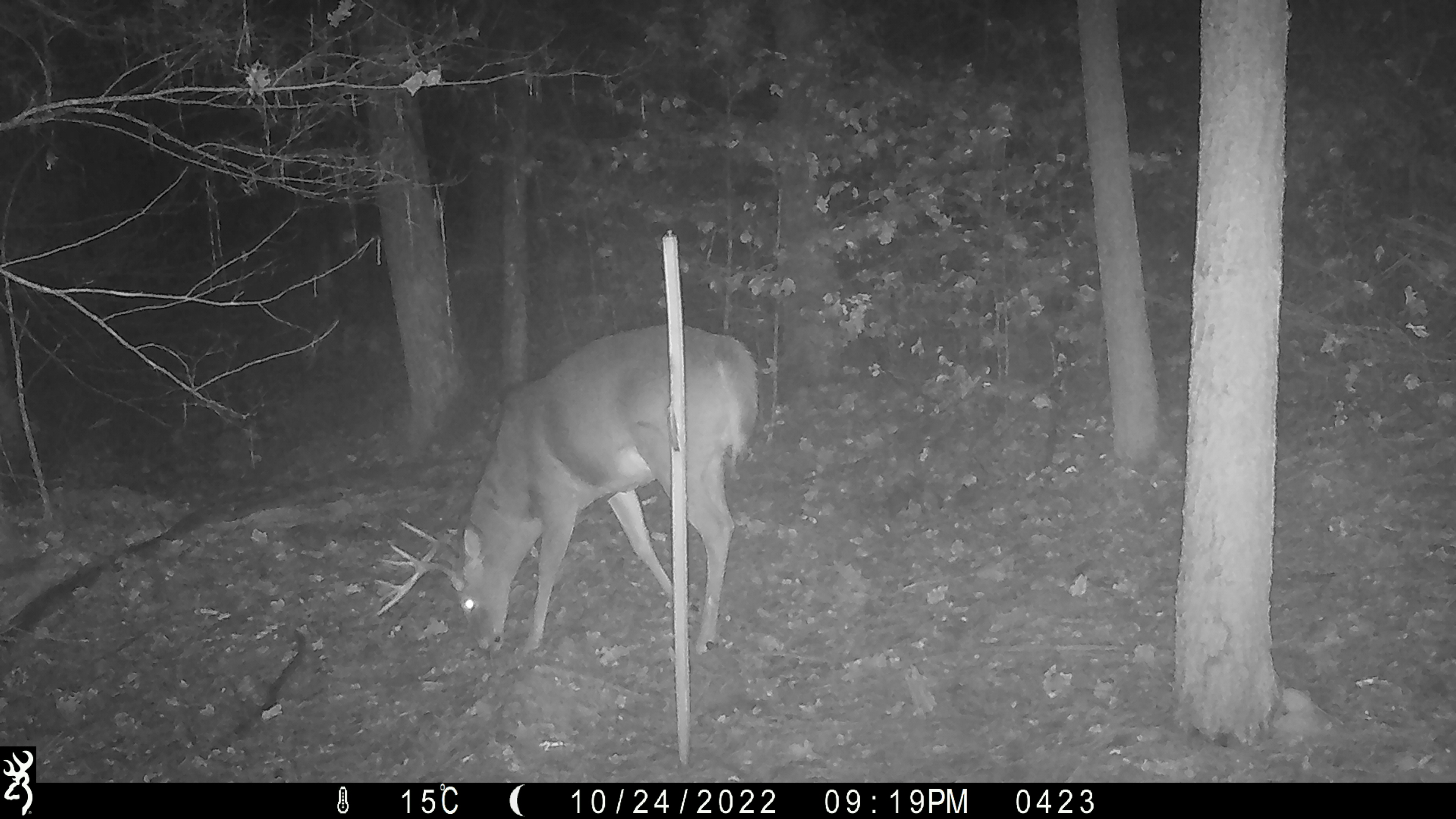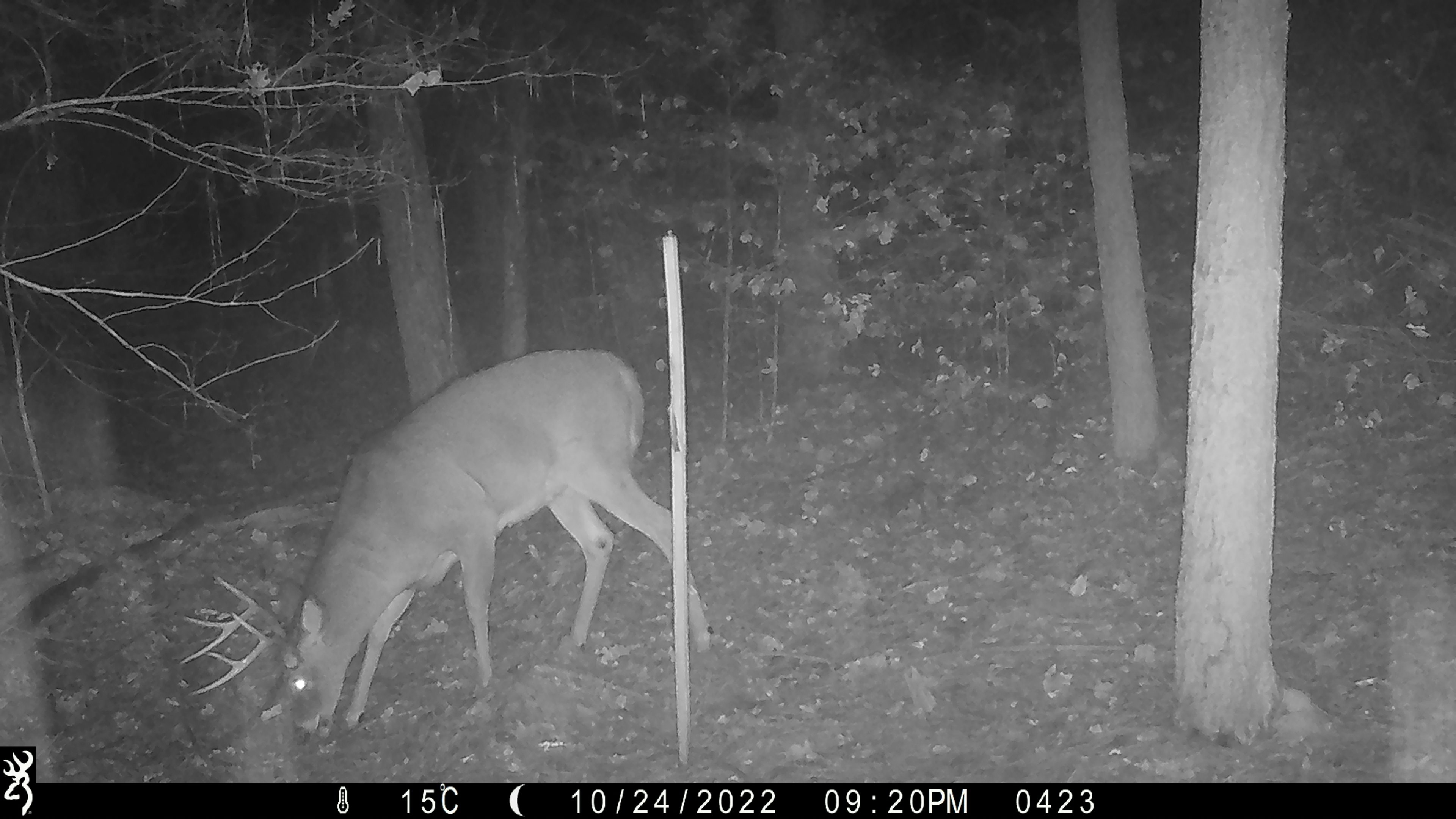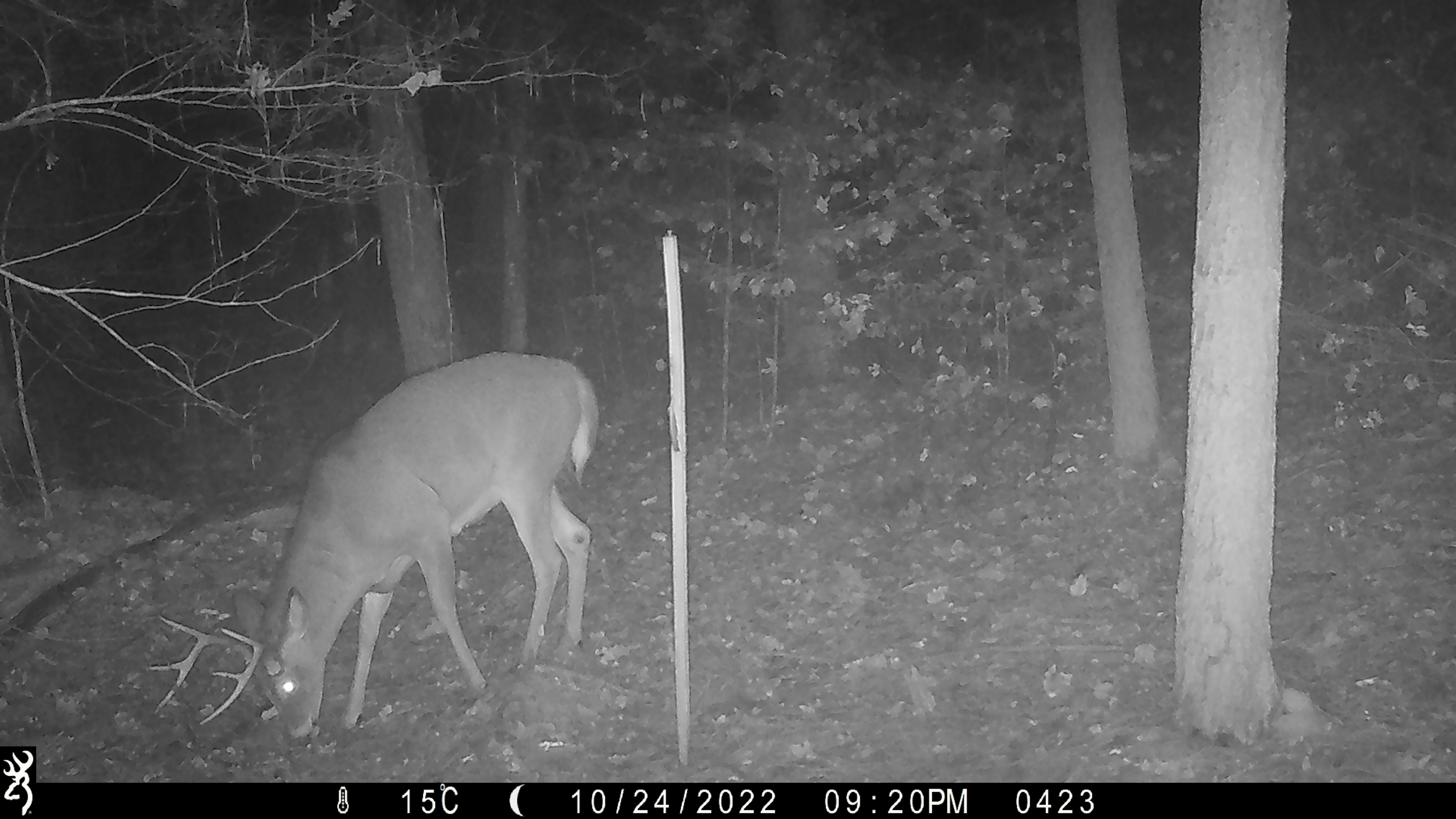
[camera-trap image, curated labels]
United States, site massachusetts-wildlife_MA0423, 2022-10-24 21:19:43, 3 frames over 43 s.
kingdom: Animalia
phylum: Chordata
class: Mammalia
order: Artiodactyla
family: Cervidae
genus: Odocoileus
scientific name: Odocoileus virginianus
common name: white-tailed deer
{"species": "white-tailed deer (Odocoileus virginianus)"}